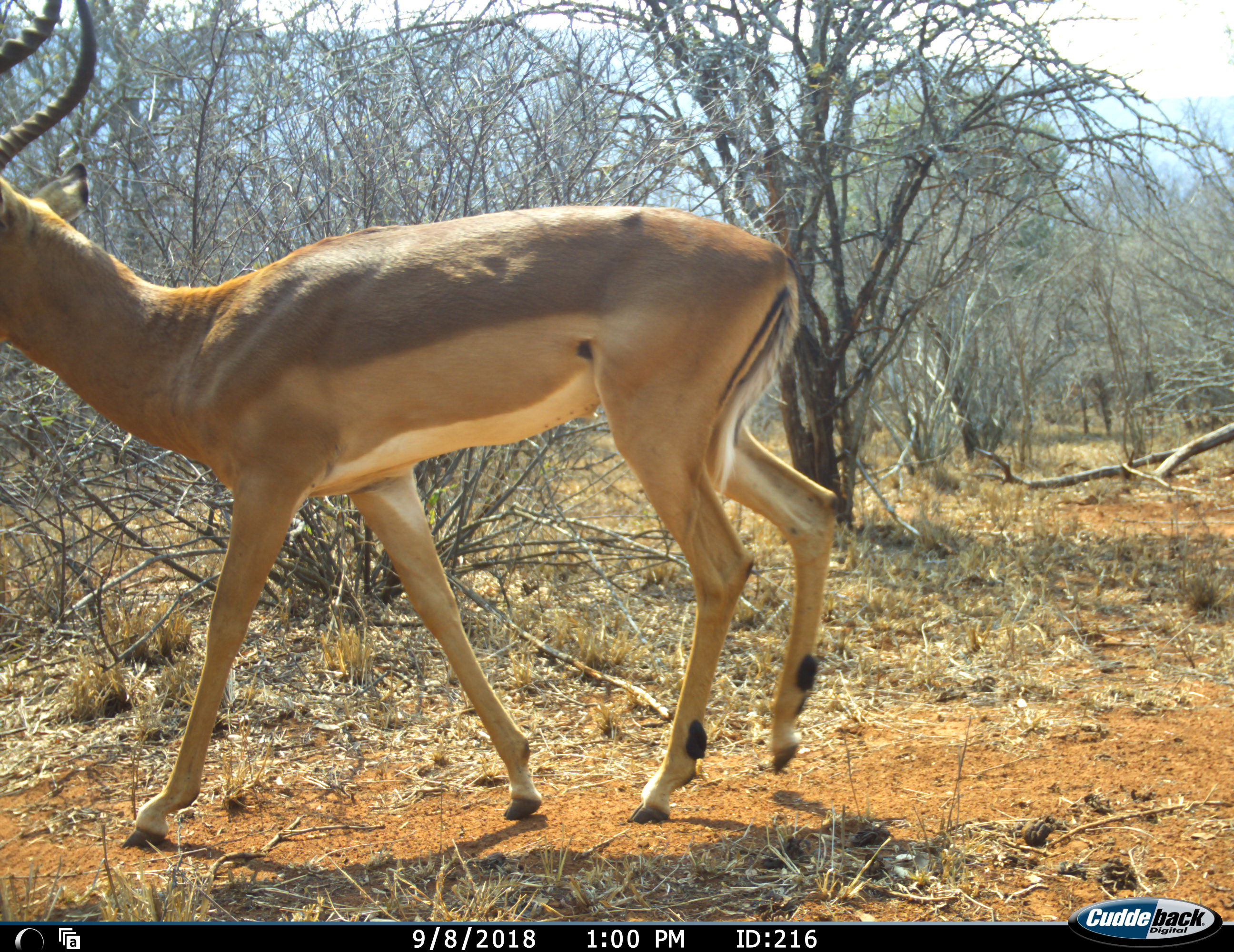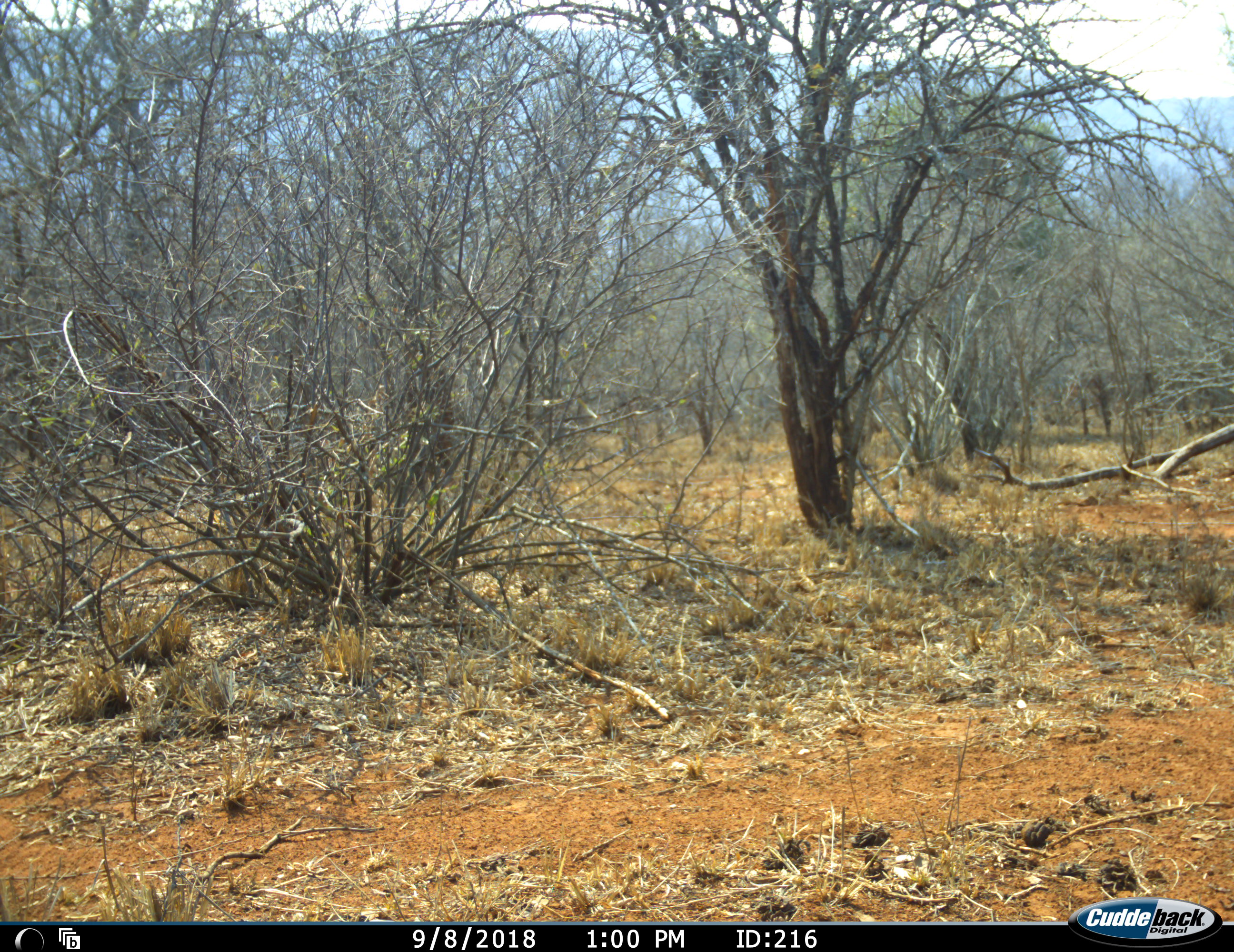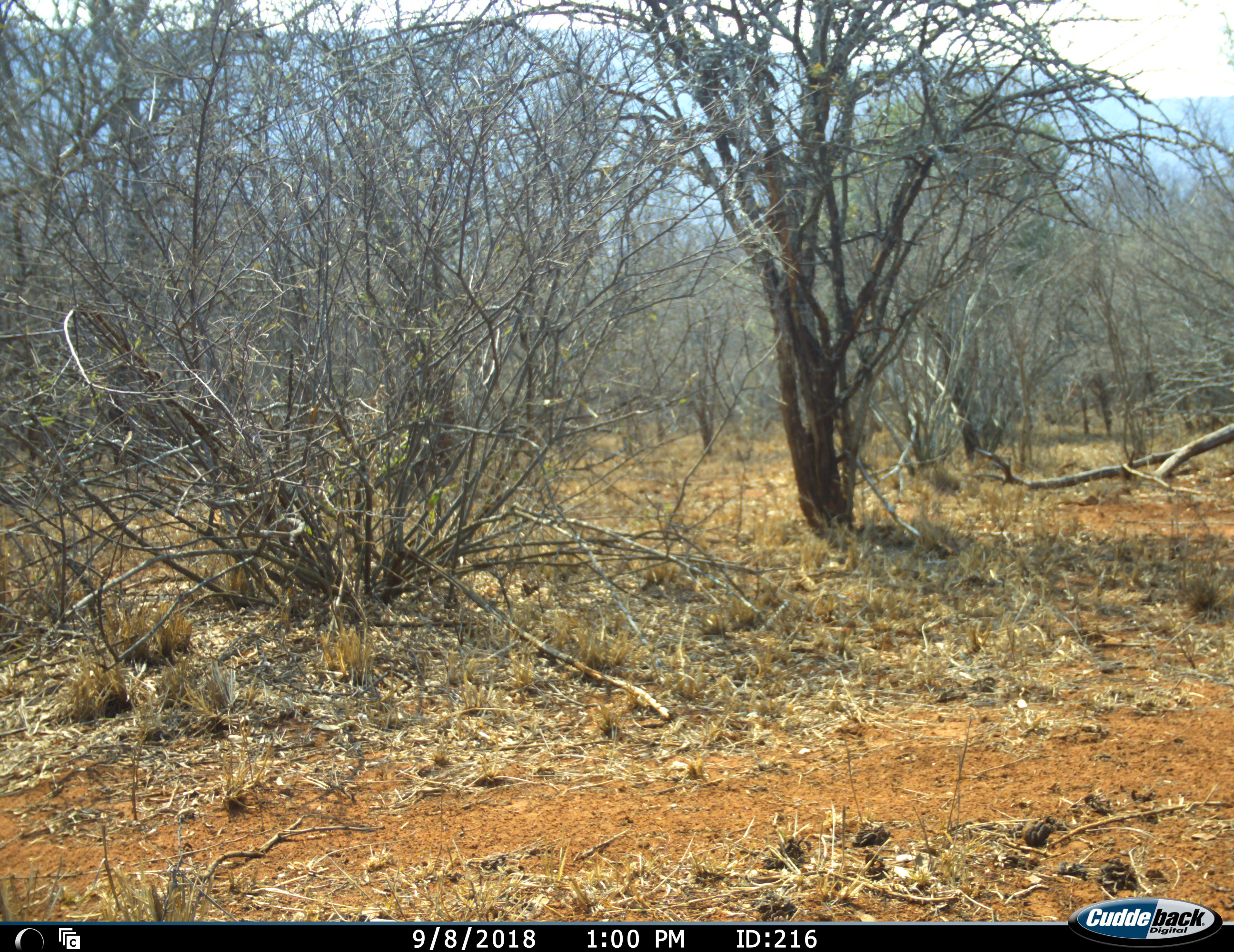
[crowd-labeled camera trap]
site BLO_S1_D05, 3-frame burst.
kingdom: Animalia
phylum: Chordata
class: Mammalia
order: Artiodactyla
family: Bovidae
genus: Aepyceros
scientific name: Aepyceros melampus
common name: impala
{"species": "impala (Aepyceros melampus)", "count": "1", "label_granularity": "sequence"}